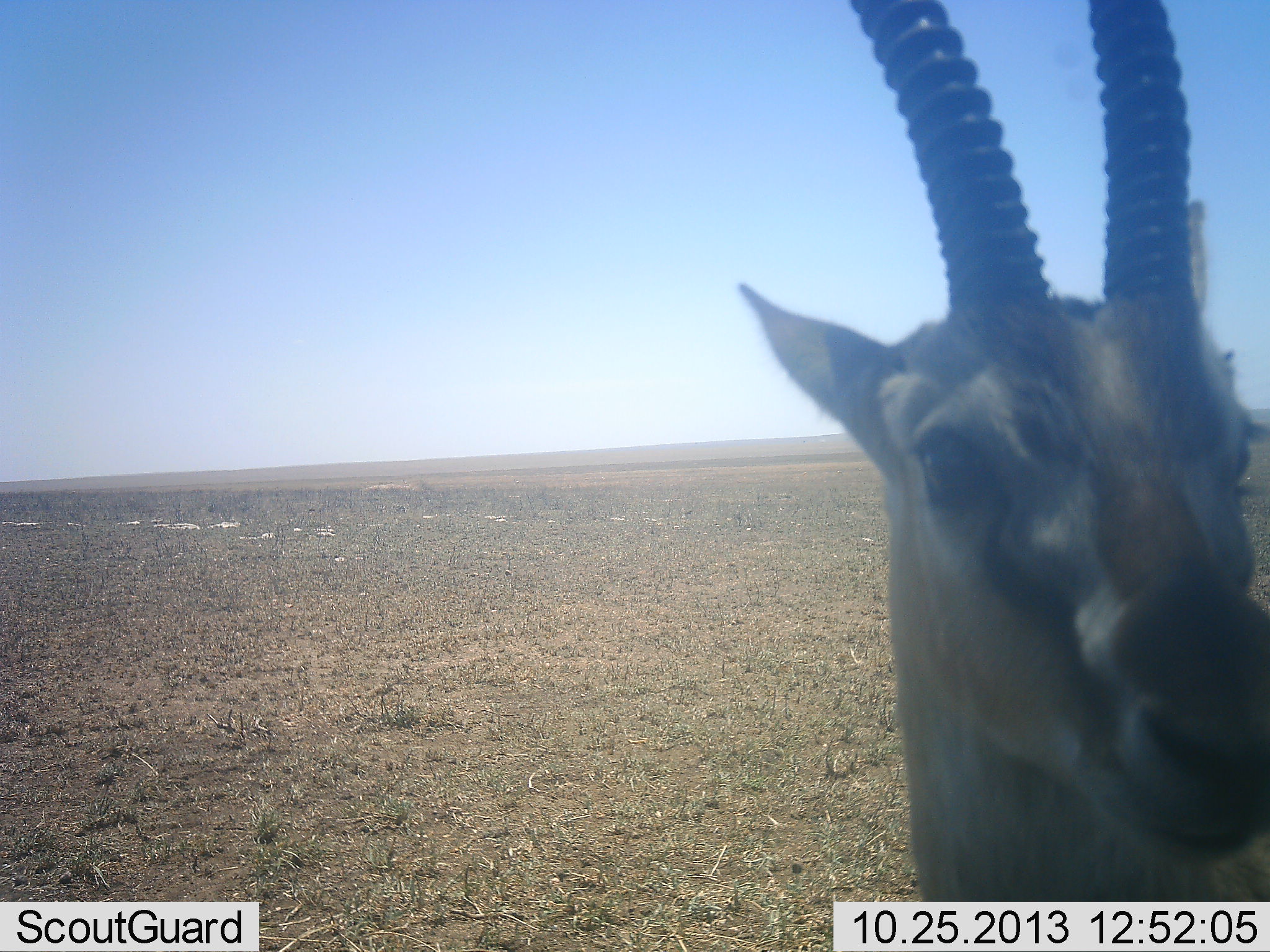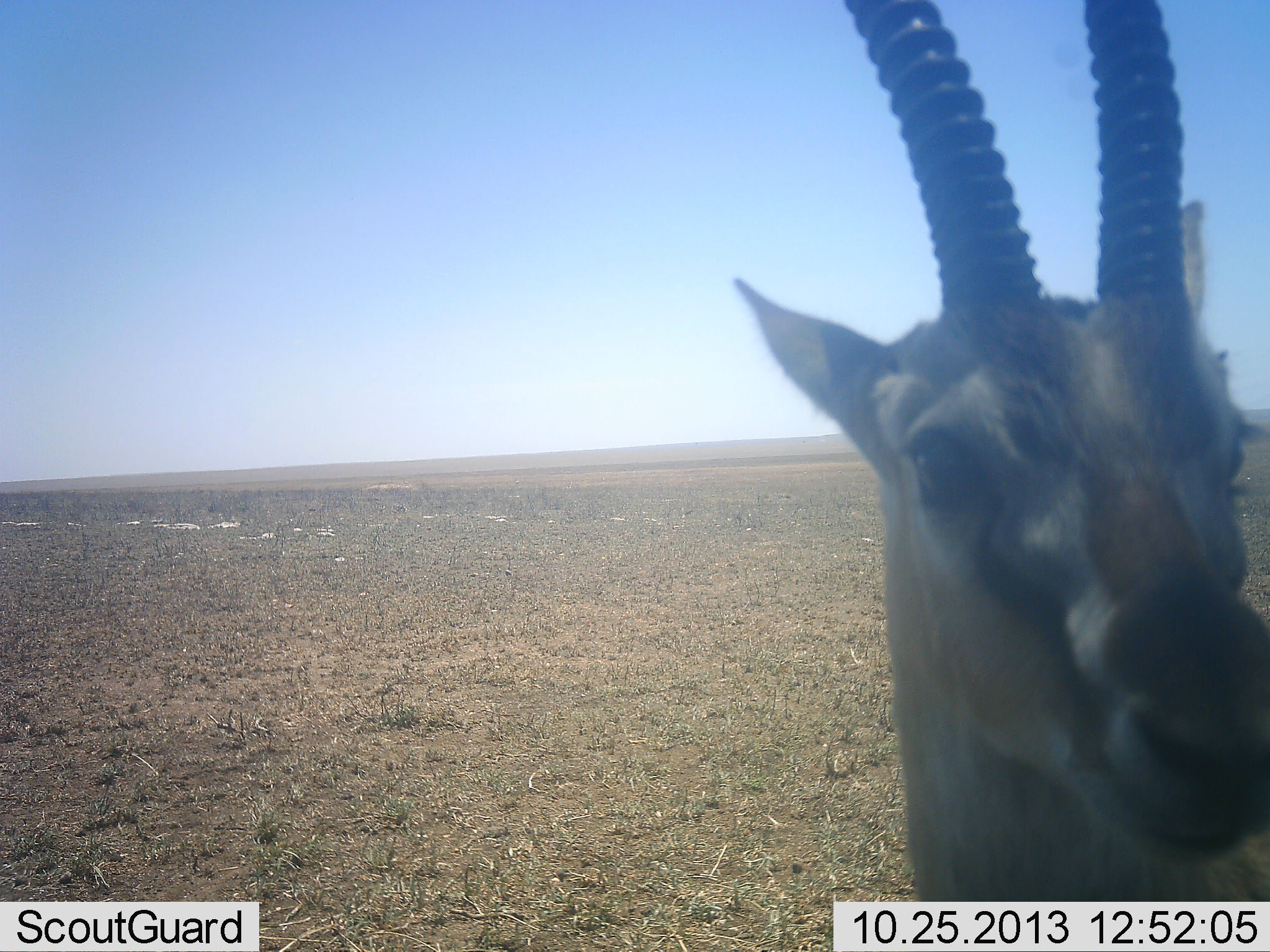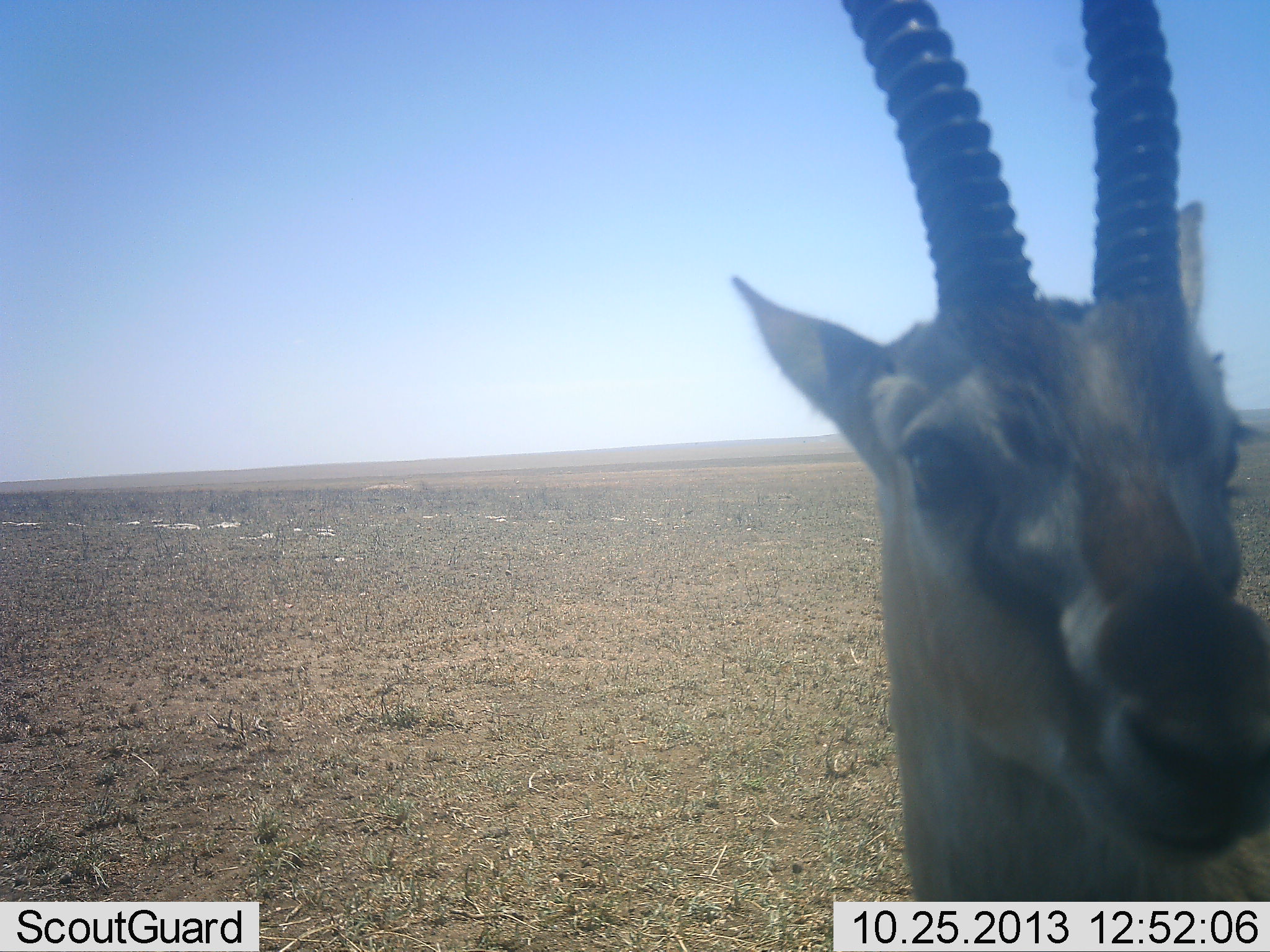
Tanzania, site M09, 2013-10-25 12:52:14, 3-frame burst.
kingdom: Animalia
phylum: Chordata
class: Mammalia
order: Artiodactyla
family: Bovidae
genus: Eudorcas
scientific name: Eudorcas thomsonii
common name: thomson's gazelle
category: gazellethomsons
Gazellethomsons (thomson's gazelle) (Eudorcas thomsonii), count 1. Behavior (volunteer vote fractions): standing 100%, resting 0%, moving 0%, interacting 10%. Young present (vote fraction): 0%. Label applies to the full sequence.